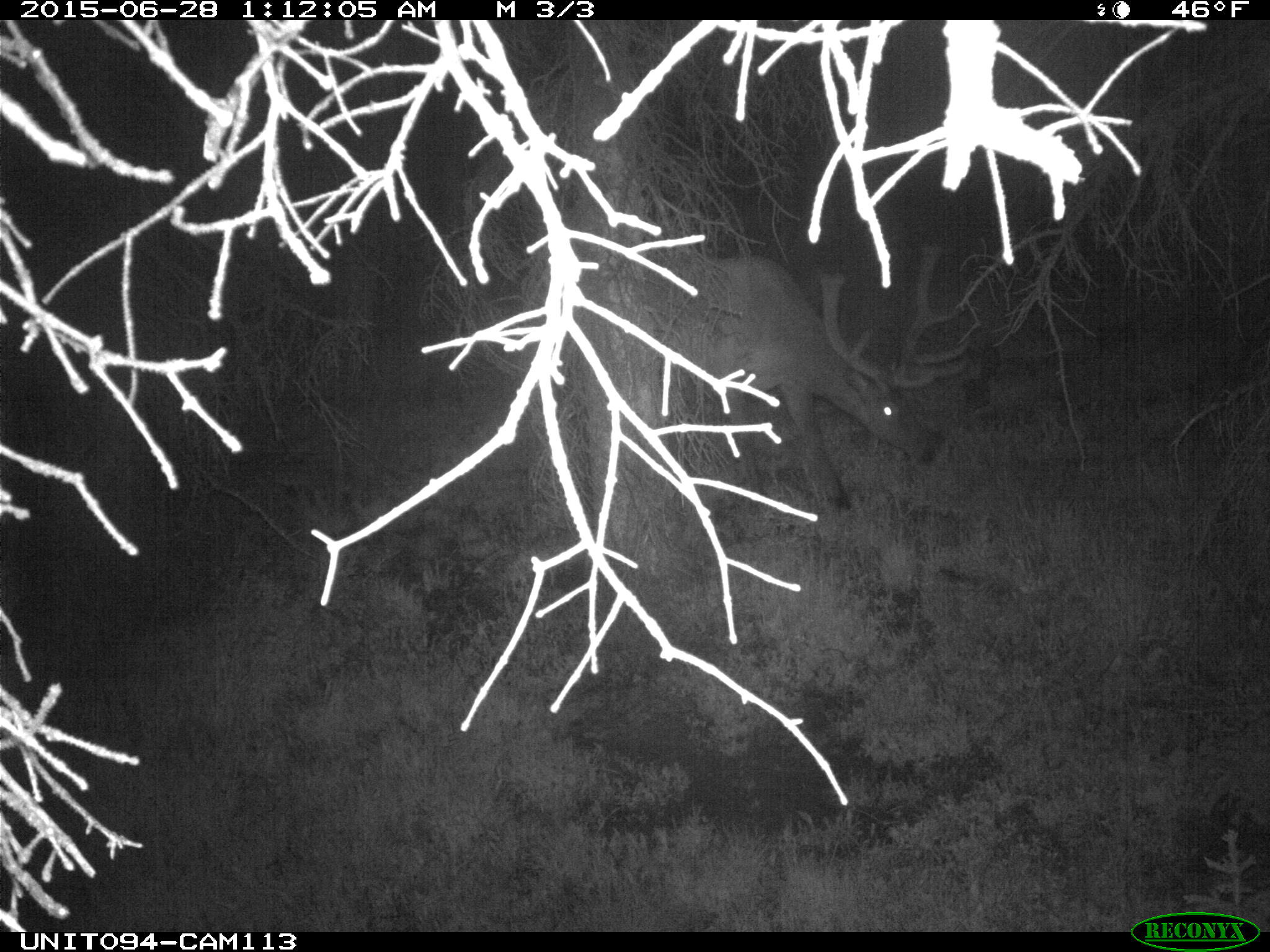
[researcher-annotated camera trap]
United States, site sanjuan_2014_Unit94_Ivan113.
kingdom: Animalia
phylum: Chordata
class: Mammalia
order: Artiodactyla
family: Cervidae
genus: Cervus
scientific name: Cervus elaphus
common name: red deer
Cervus elaphus (red deer).